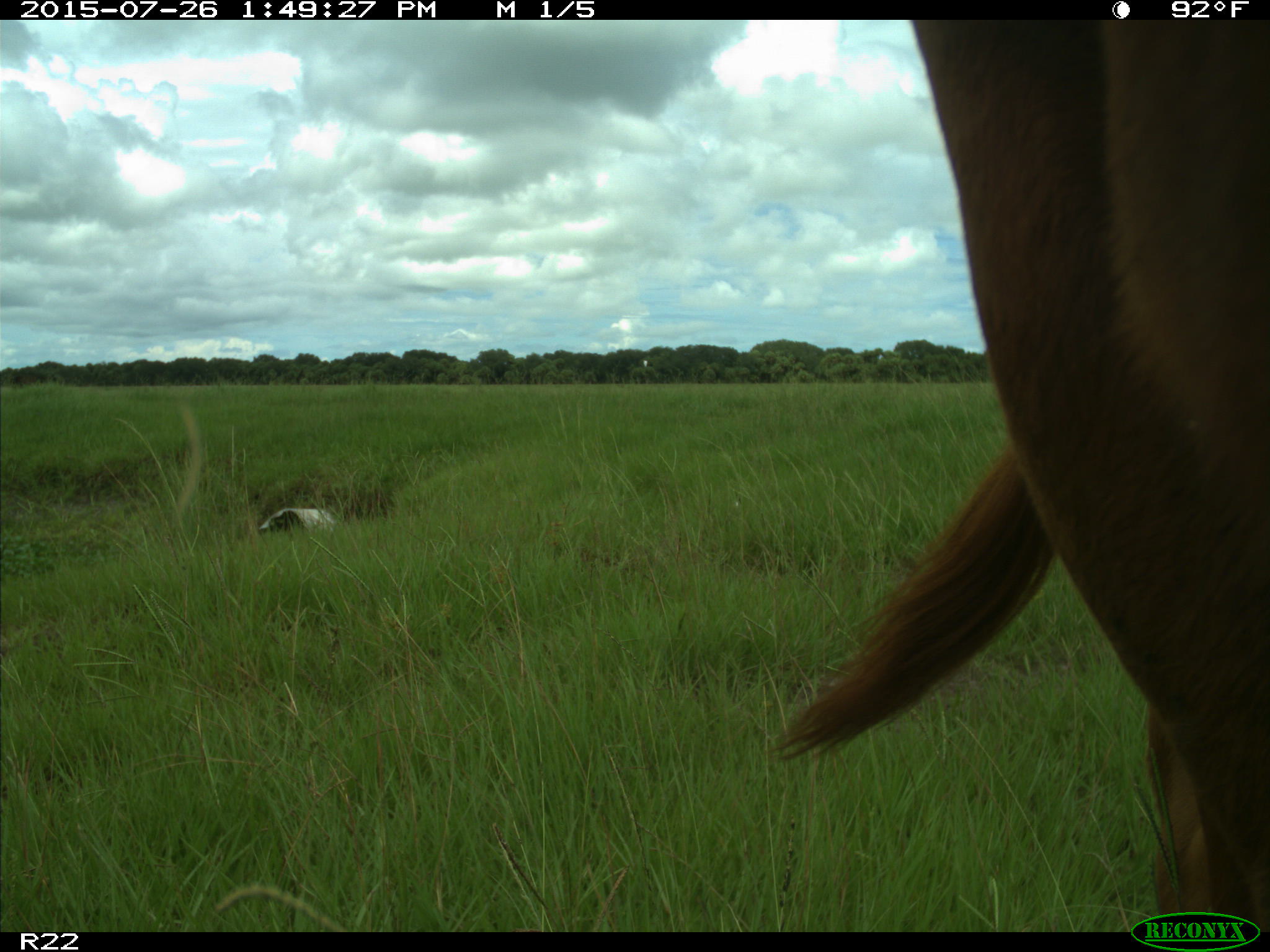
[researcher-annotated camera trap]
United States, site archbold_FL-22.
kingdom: Animalia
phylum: Chordata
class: Mammalia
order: Artiodactyla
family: Bovidae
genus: Bos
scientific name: Bos taurus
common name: domestic cow